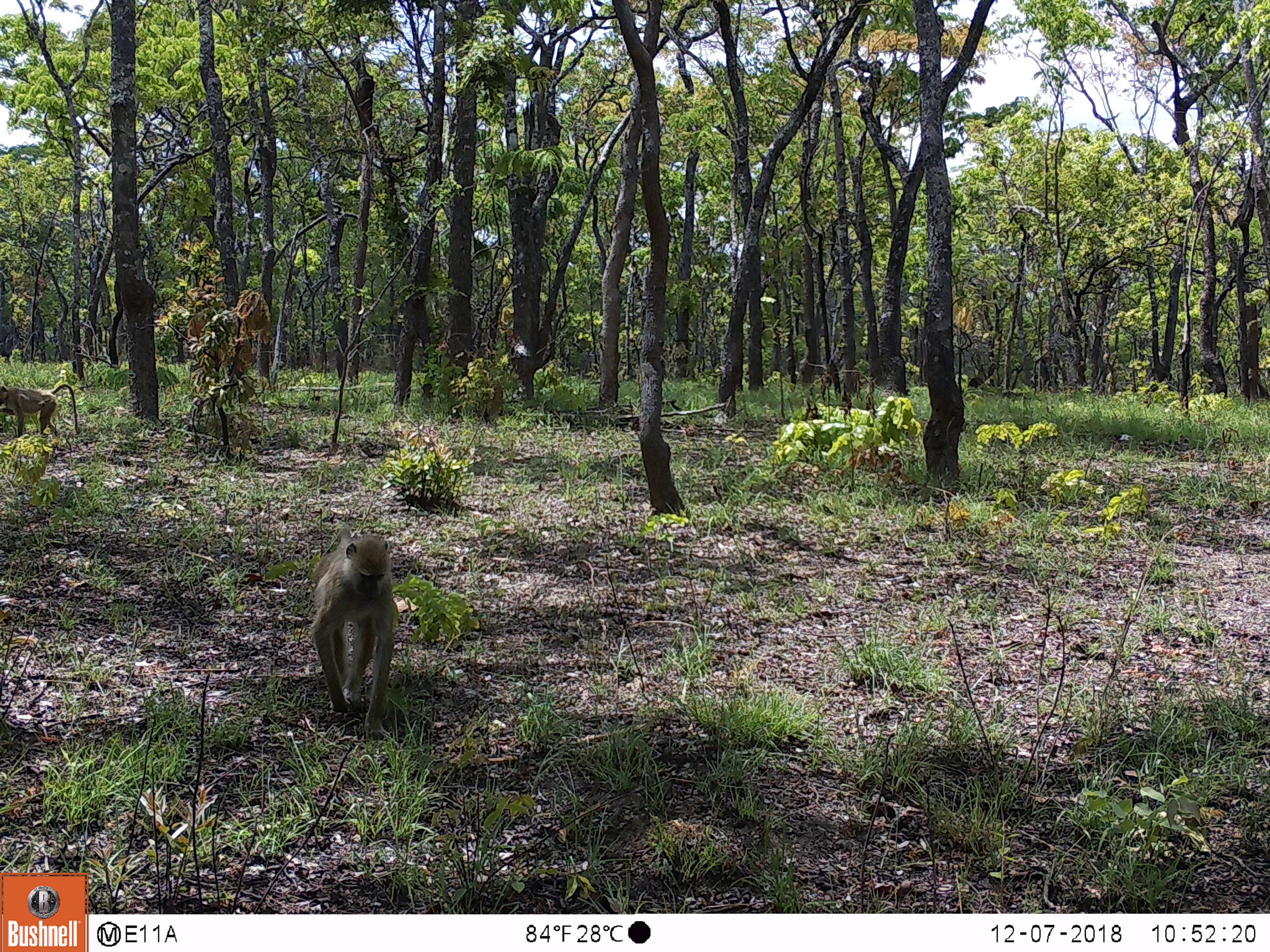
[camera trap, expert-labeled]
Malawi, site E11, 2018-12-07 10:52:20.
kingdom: Animalia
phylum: Chordata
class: Mammalia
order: Primates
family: Cercopithecidae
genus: Papio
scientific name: Papio cynocephalus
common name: yellow baboon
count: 2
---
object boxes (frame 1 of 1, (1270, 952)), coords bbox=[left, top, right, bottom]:
yellow baboon: bbox=[287, 511, 414, 744]; bbox=[0, 380, 90, 444]